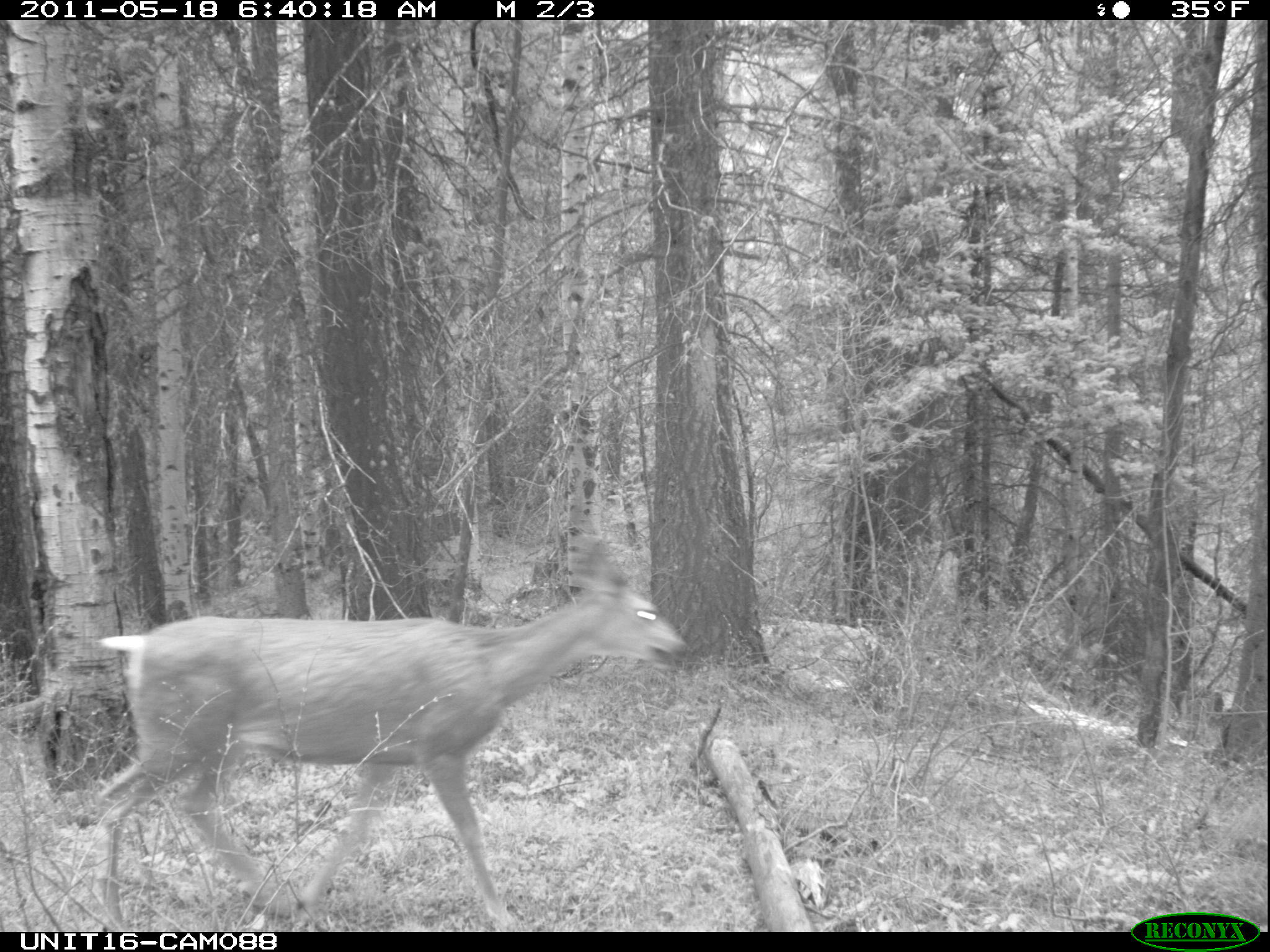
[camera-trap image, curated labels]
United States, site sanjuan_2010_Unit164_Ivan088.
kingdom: Animalia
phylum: Chordata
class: Mammalia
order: Artiodactyla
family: Cervidae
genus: Odocoileus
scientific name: Odocoileus hemionus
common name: mule deer